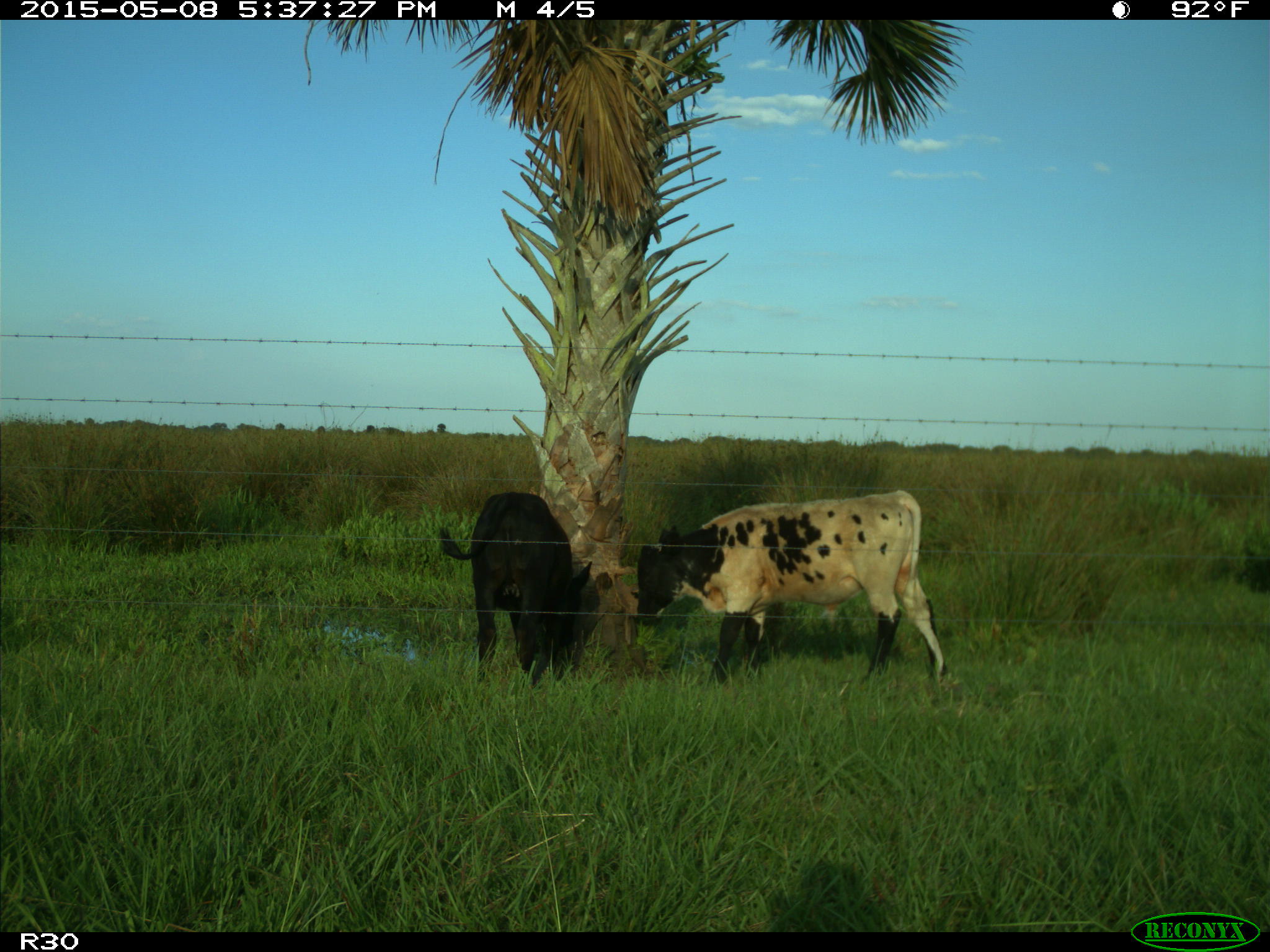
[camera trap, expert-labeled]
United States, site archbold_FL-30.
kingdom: Animalia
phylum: Chordata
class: Mammalia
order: Artiodactyla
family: Bovidae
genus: Bos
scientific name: Bos taurus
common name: domestic cow